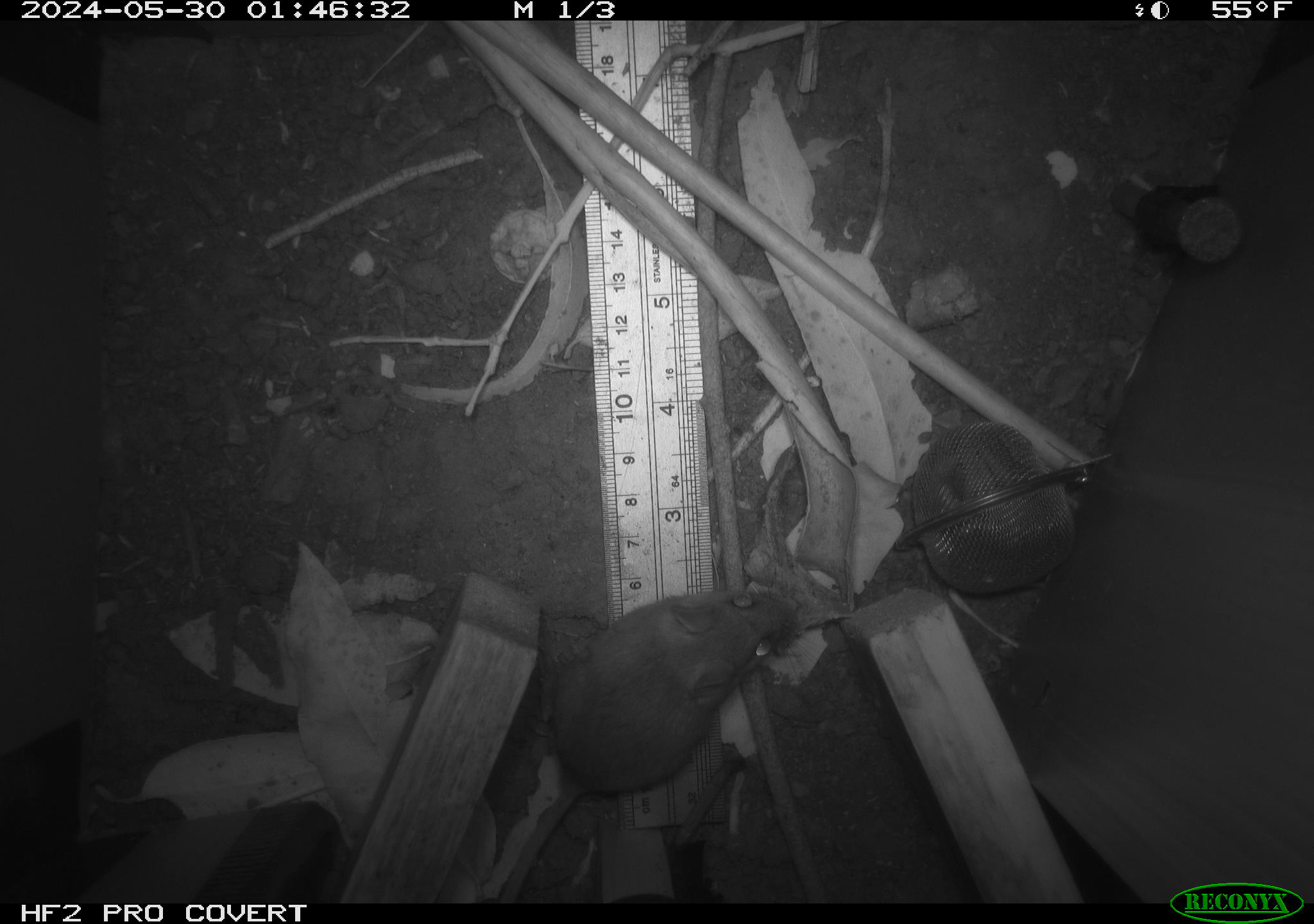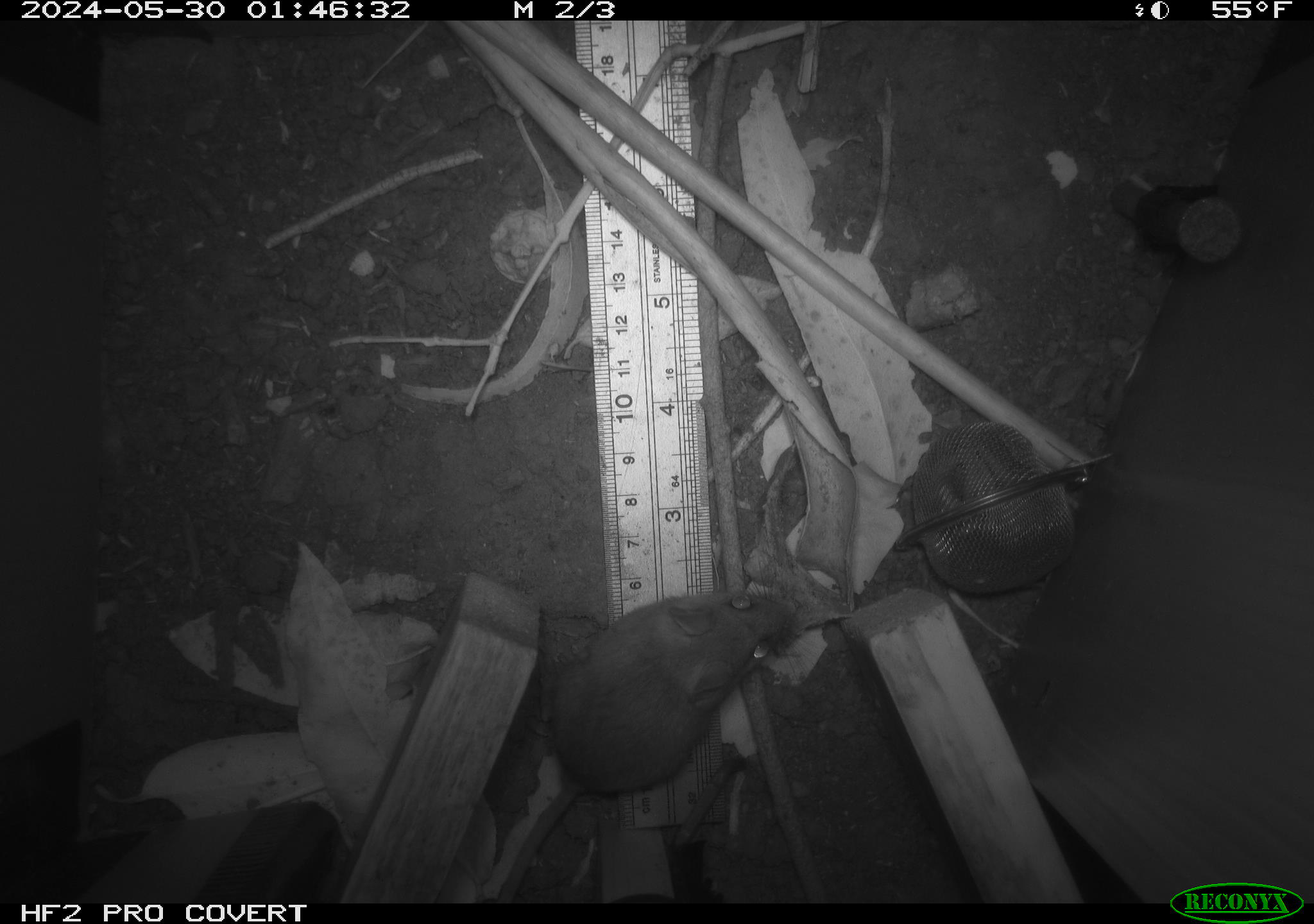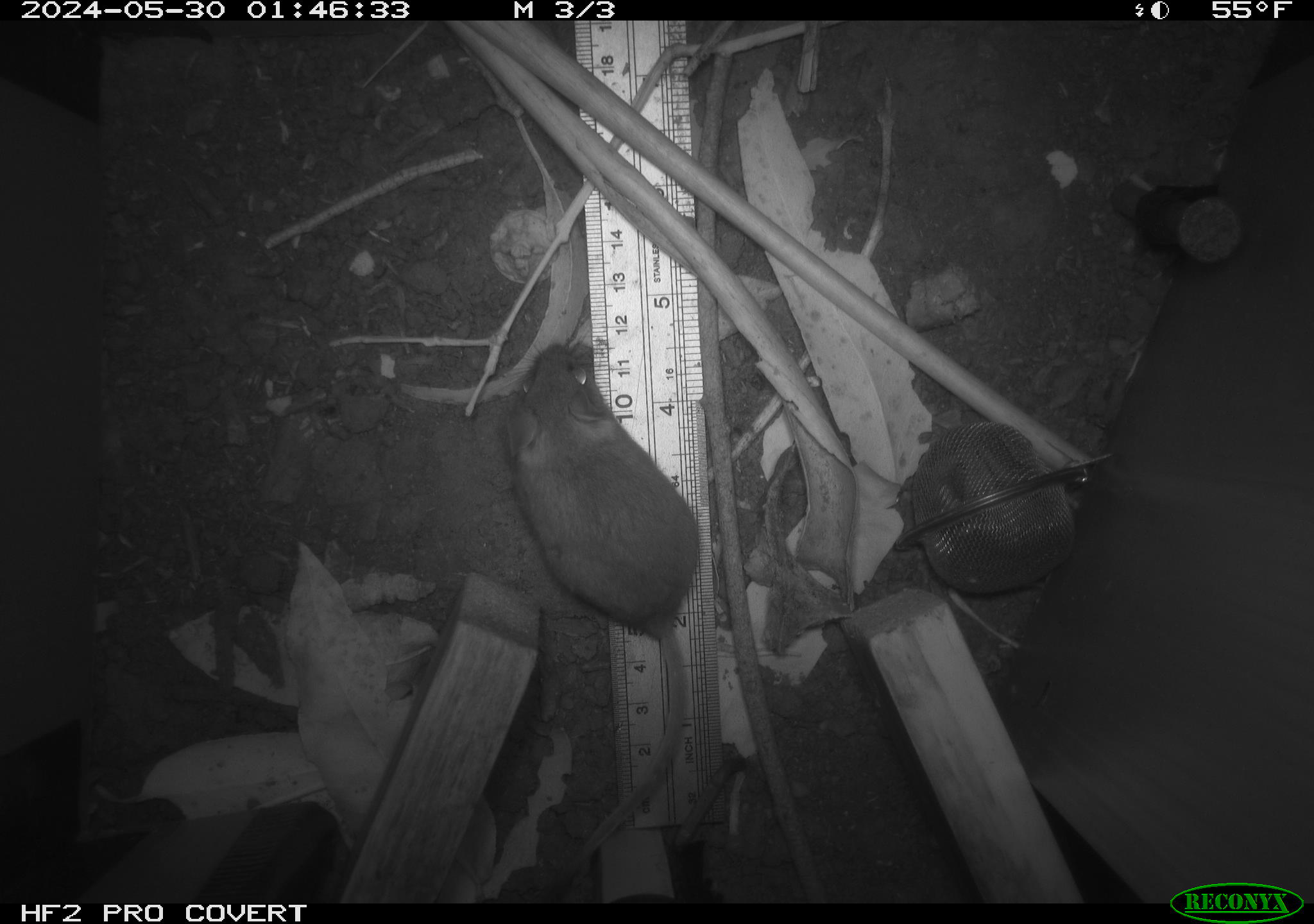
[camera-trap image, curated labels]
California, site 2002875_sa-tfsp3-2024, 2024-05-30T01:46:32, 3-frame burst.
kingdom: Animalia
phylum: Chordata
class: Mammalia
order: Rodentia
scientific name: Rodentia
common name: rodent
Rodent (Rodentia).